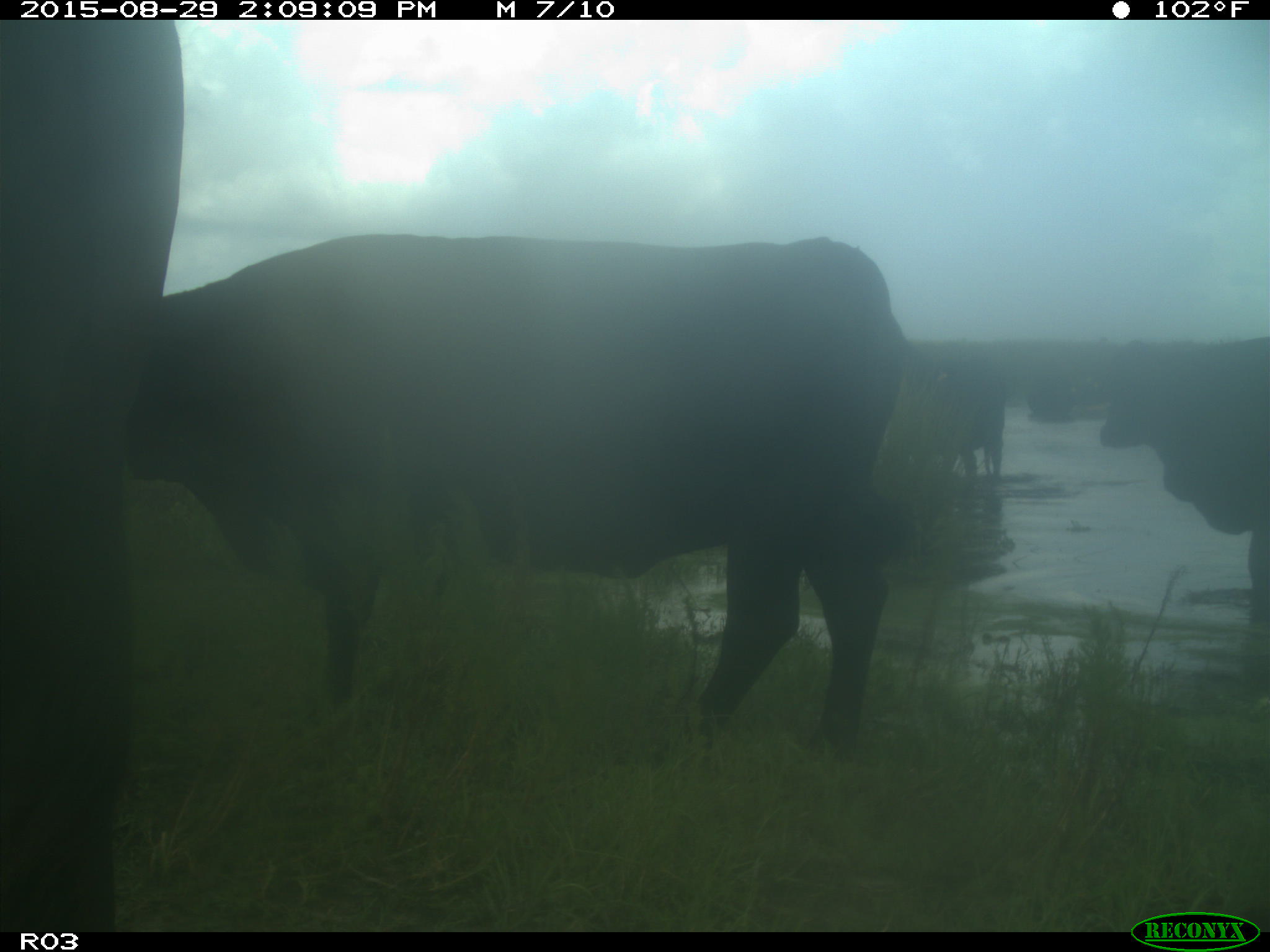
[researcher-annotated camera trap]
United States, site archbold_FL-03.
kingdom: Animalia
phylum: Chordata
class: Mammalia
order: Artiodactyla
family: Bovidae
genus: Bos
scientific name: Bos taurus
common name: domestic cow